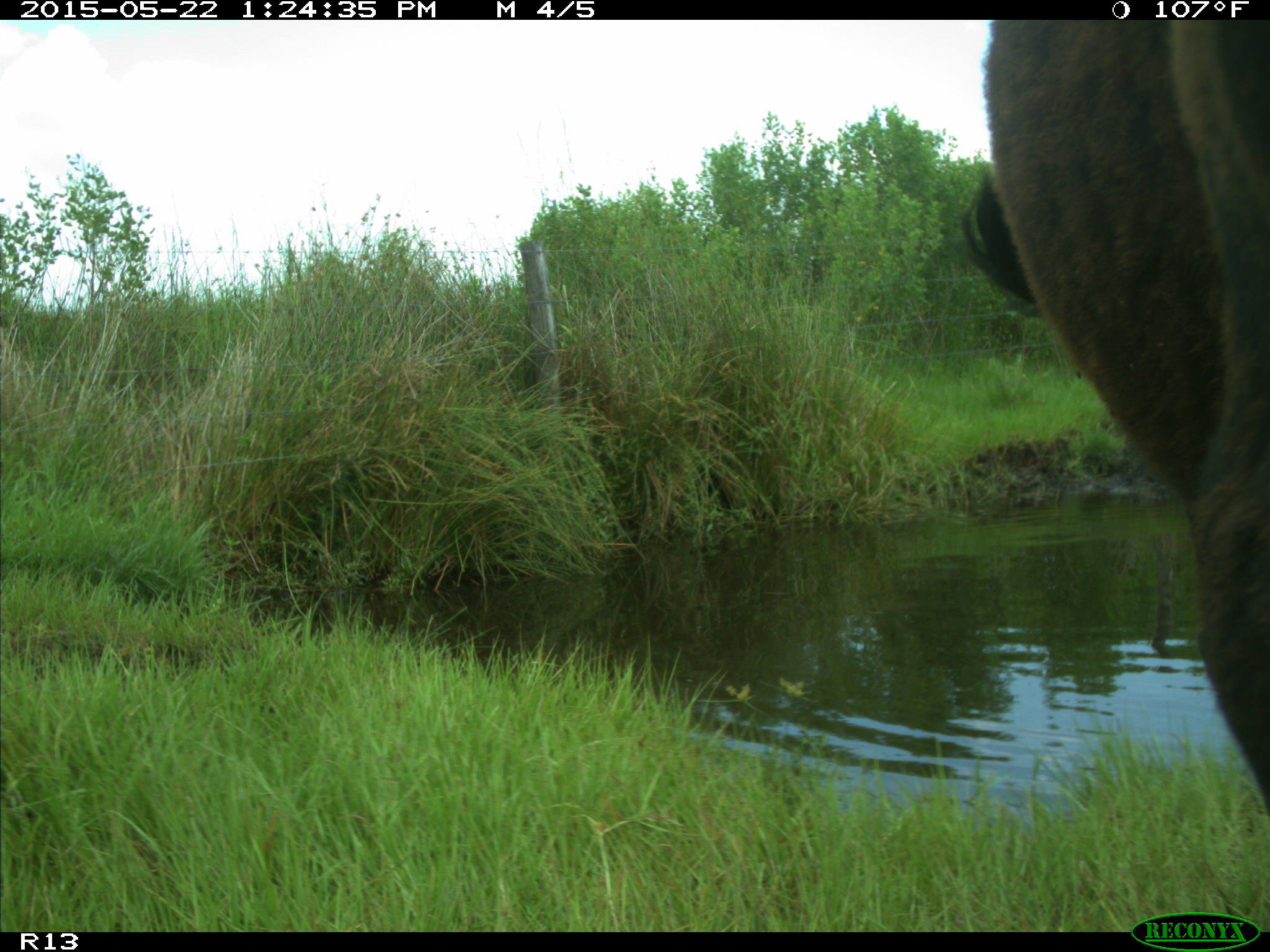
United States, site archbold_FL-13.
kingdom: Animalia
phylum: Chordata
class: Mammalia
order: Artiodactyla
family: Bovidae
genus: Bos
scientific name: Bos taurus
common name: domestic cow